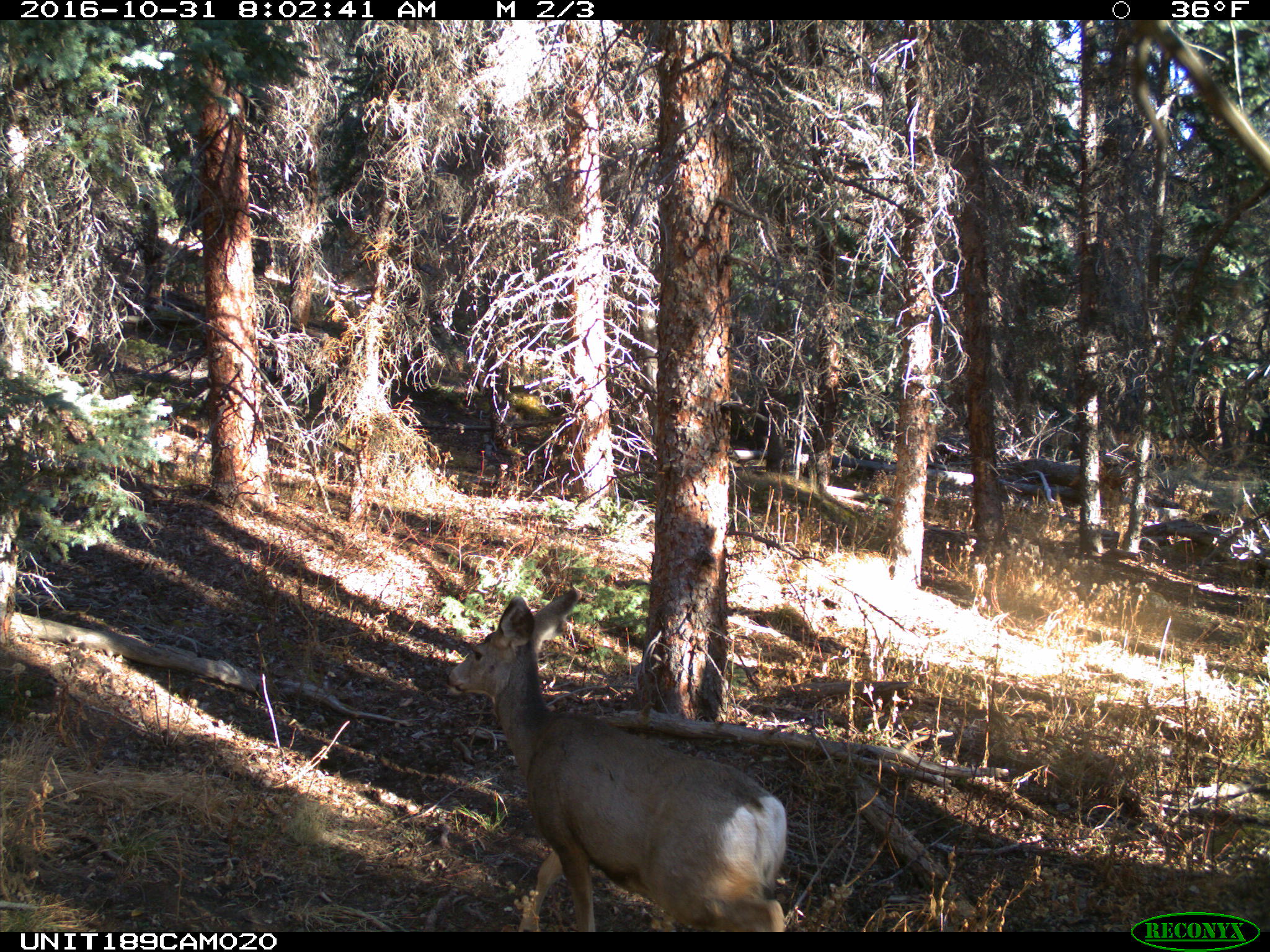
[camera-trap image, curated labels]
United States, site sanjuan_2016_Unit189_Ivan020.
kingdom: Animalia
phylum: Chordata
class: Mammalia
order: Artiodactyla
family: Cervidae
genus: Odocoileus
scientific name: Odocoileus hemionus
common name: mule deer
Odocoileus hemionus (mule deer).